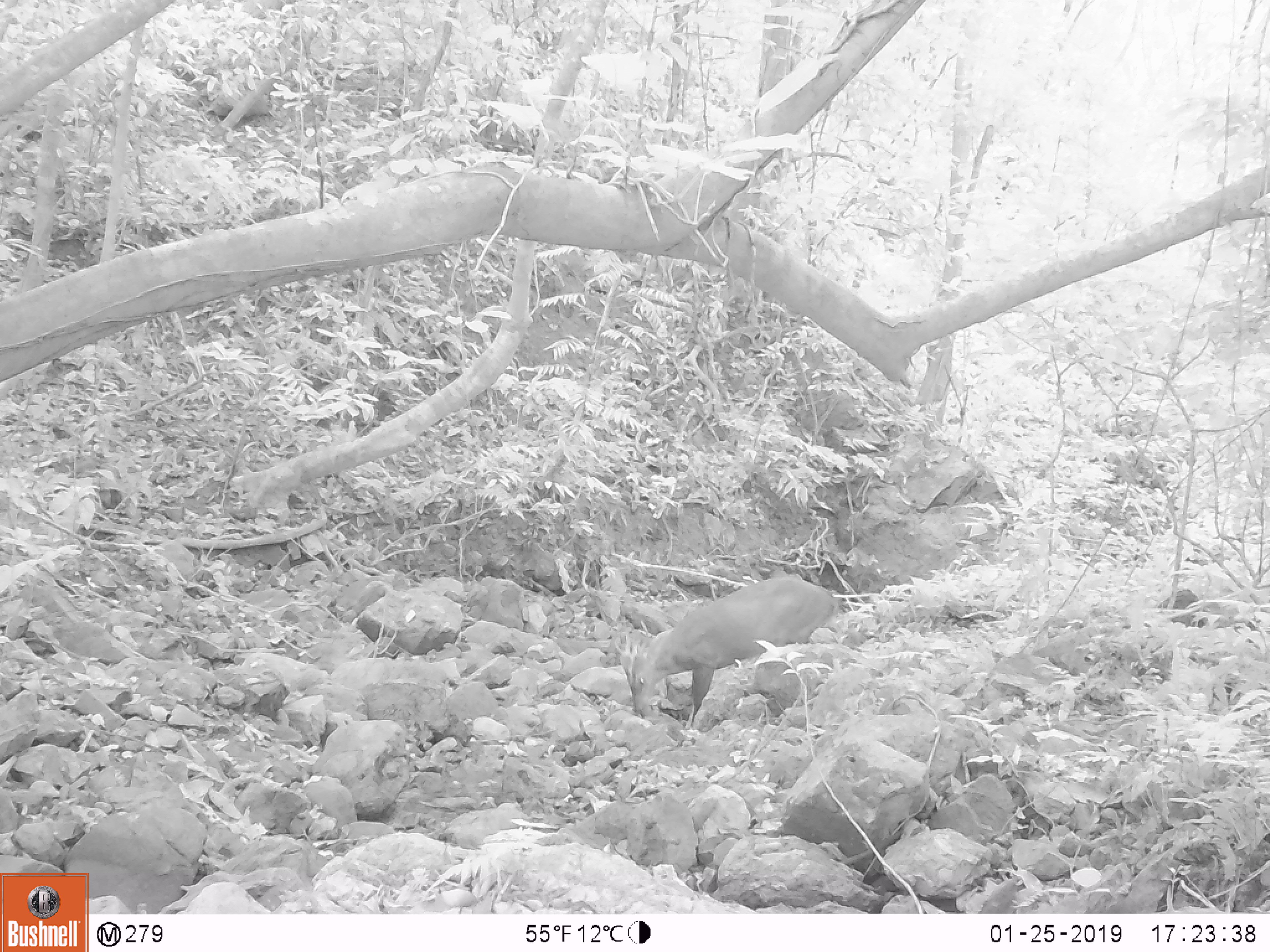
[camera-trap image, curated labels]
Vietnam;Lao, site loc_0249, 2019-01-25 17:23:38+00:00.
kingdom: Animalia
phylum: Chordata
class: Mammalia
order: Artiodactyla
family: Cervidae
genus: Muntiacus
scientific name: Muntiacus vuquangensis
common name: large-antlered muntjac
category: large antlered muntjac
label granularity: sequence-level